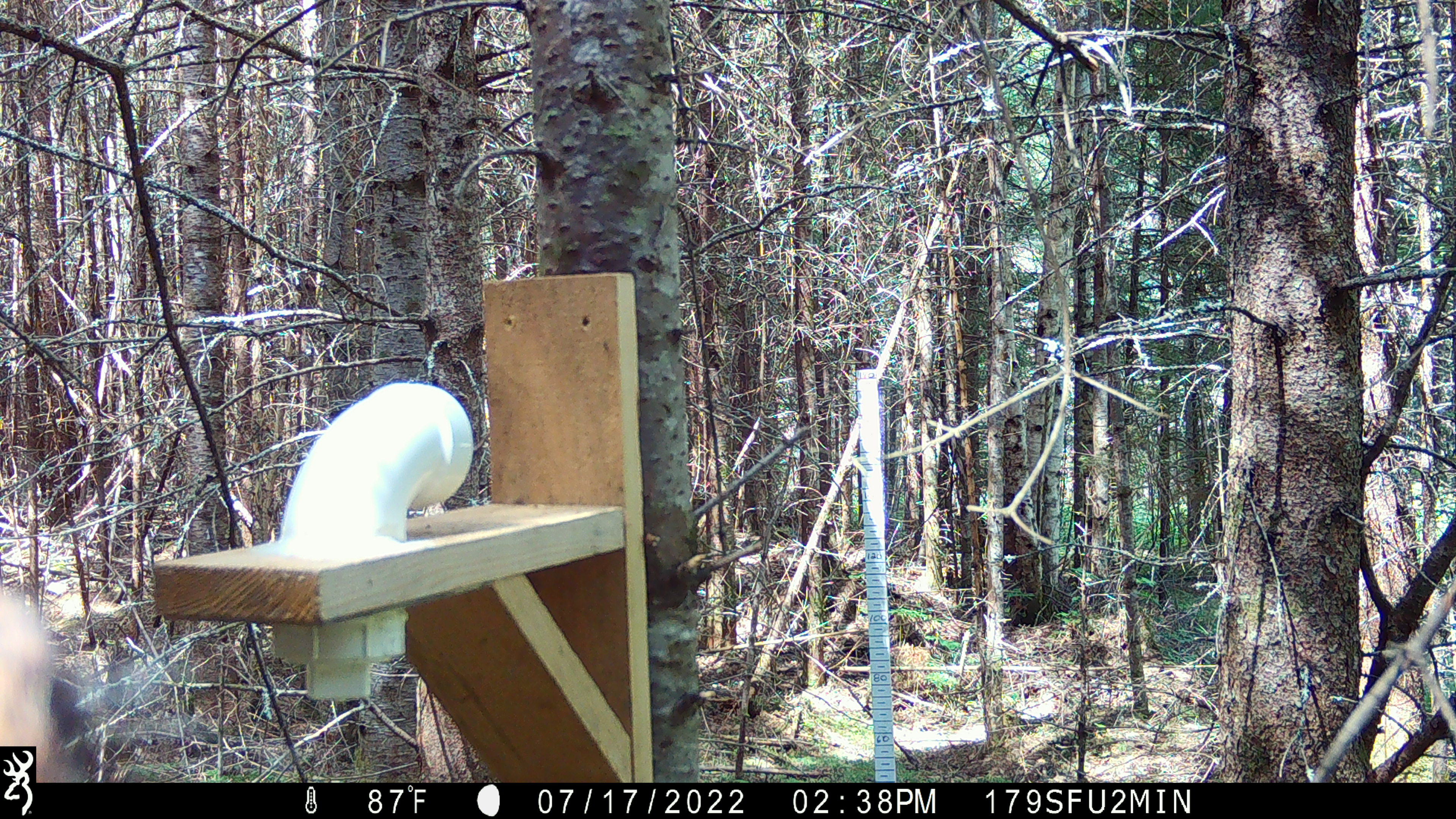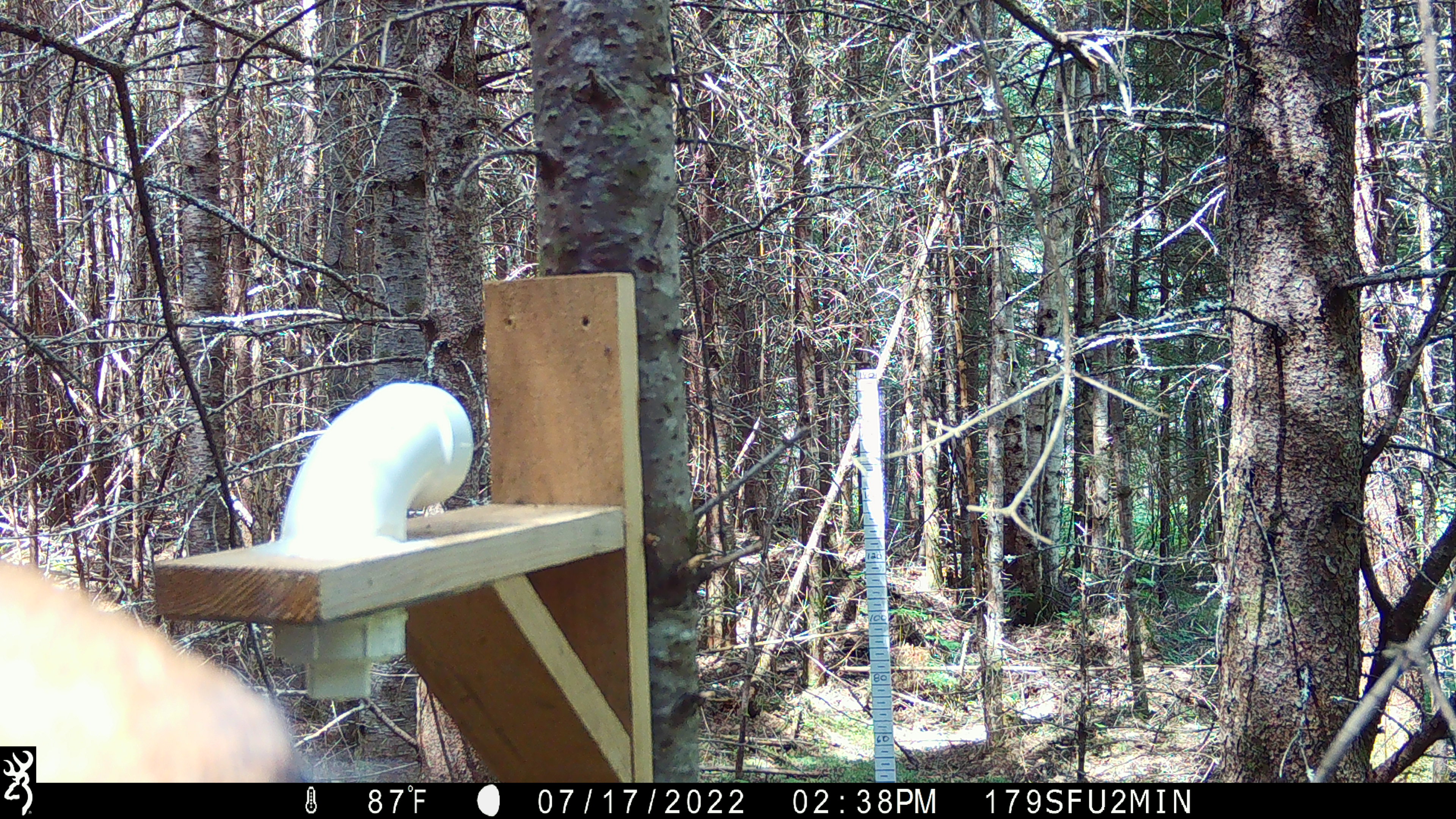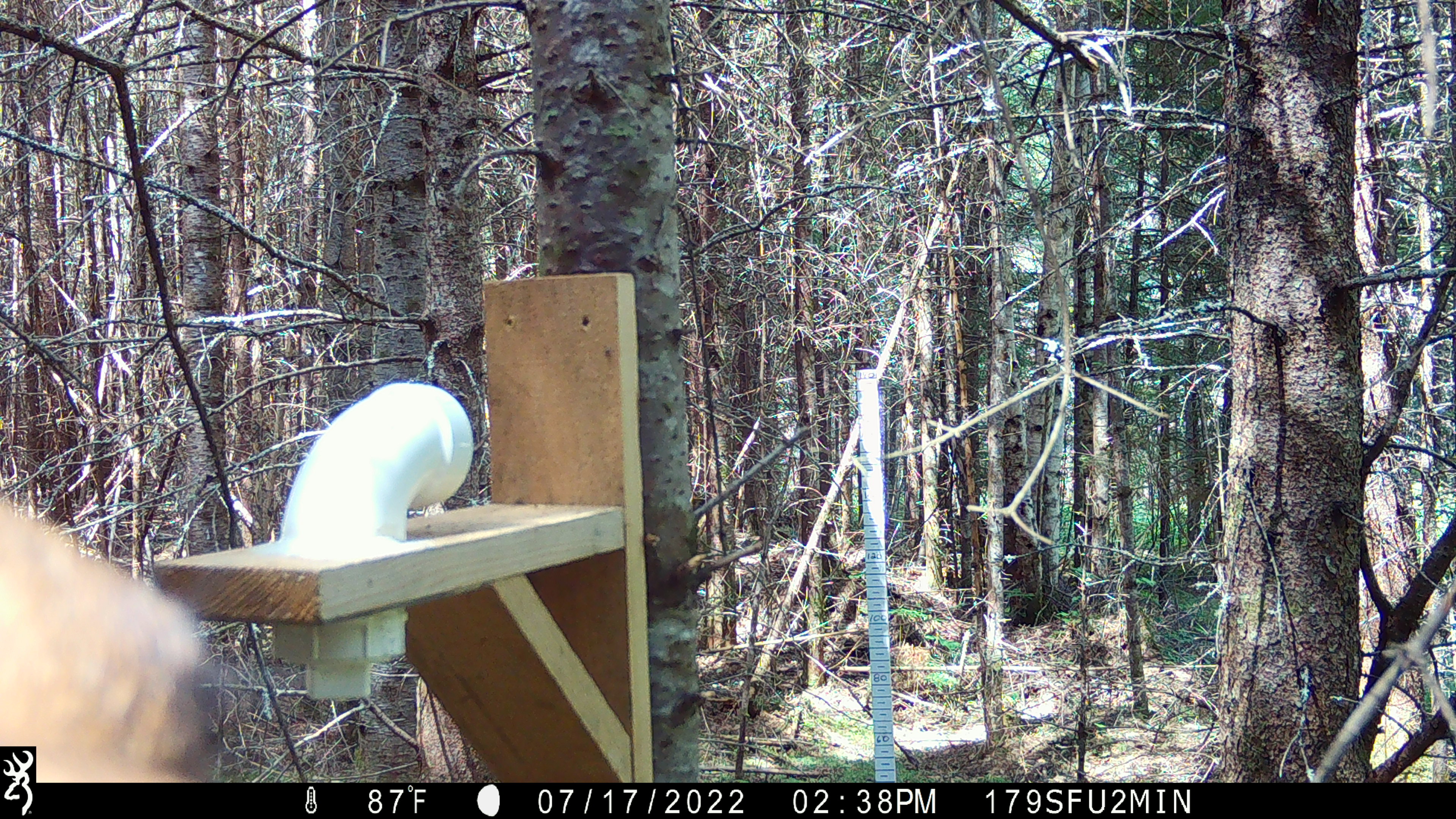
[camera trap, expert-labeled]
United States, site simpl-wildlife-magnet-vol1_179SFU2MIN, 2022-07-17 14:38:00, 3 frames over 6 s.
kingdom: Animalia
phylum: Chordata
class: Mammalia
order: Artiodactyla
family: Cervidae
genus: Alces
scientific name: Alces alces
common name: moose